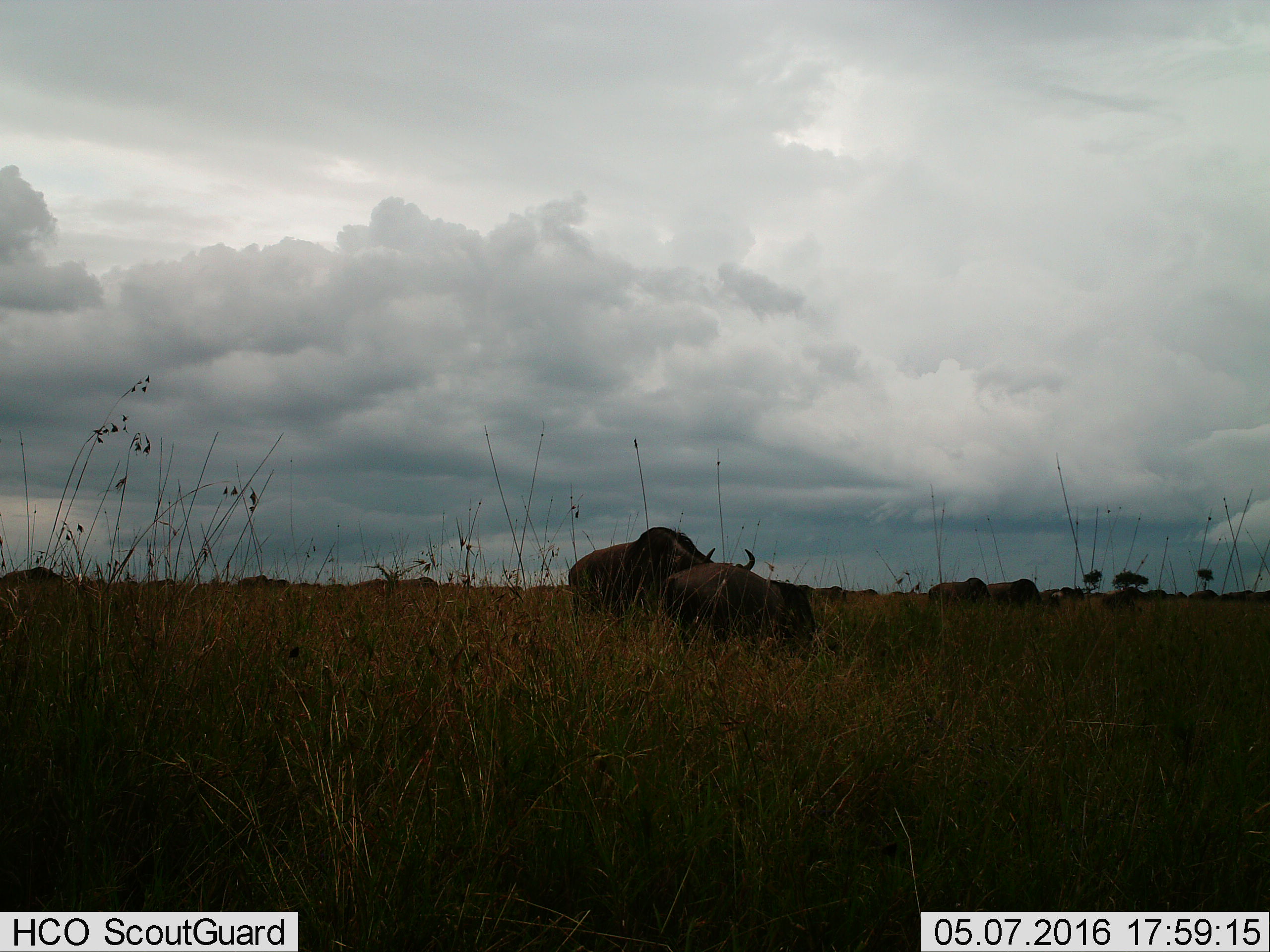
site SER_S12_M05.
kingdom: Animalia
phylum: Chordata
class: Mammalia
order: Artiodactyla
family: Bovidae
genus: Syncerus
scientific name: Syncerus caffer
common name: african buffalo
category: buffalo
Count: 4.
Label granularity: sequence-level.